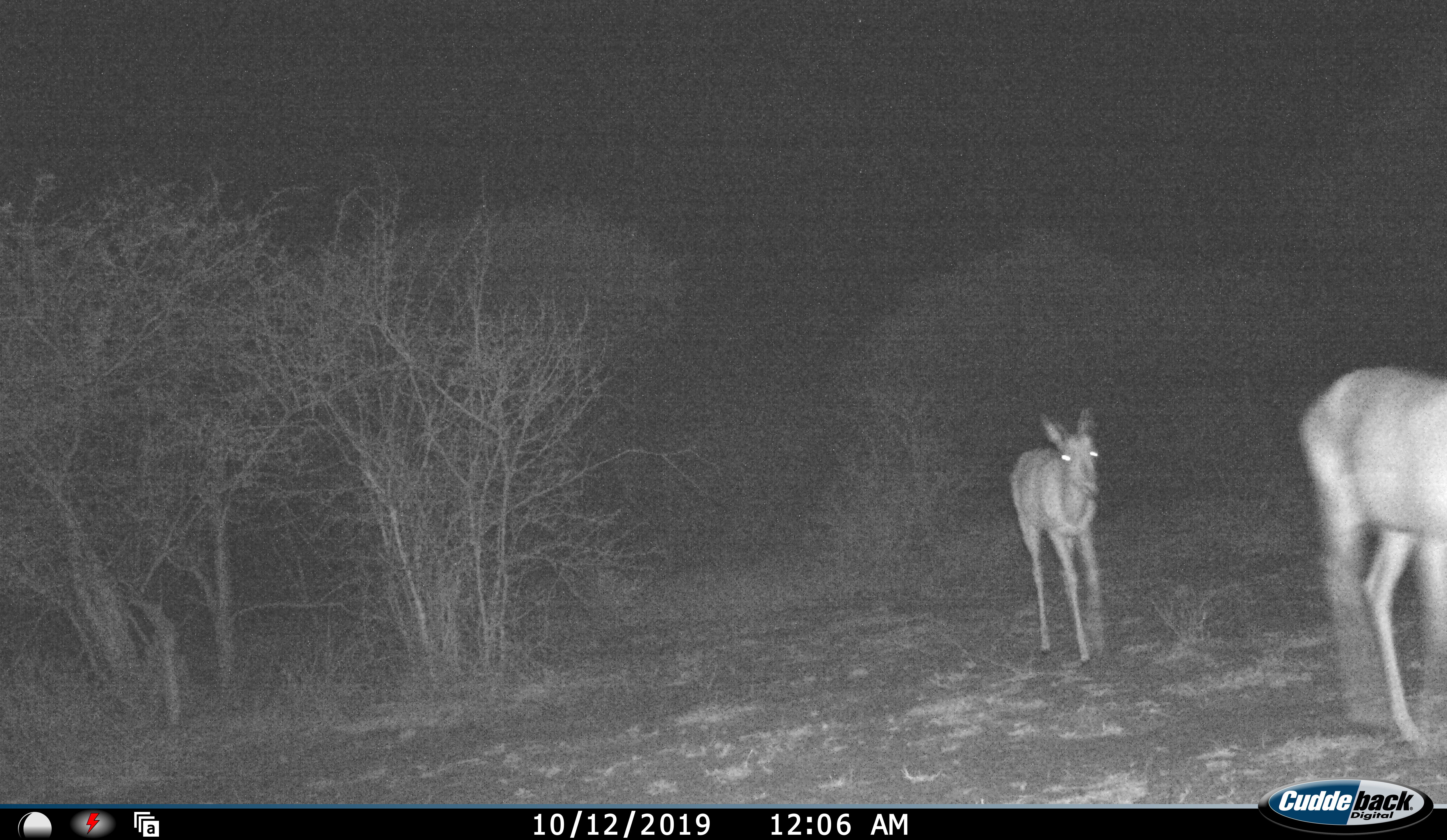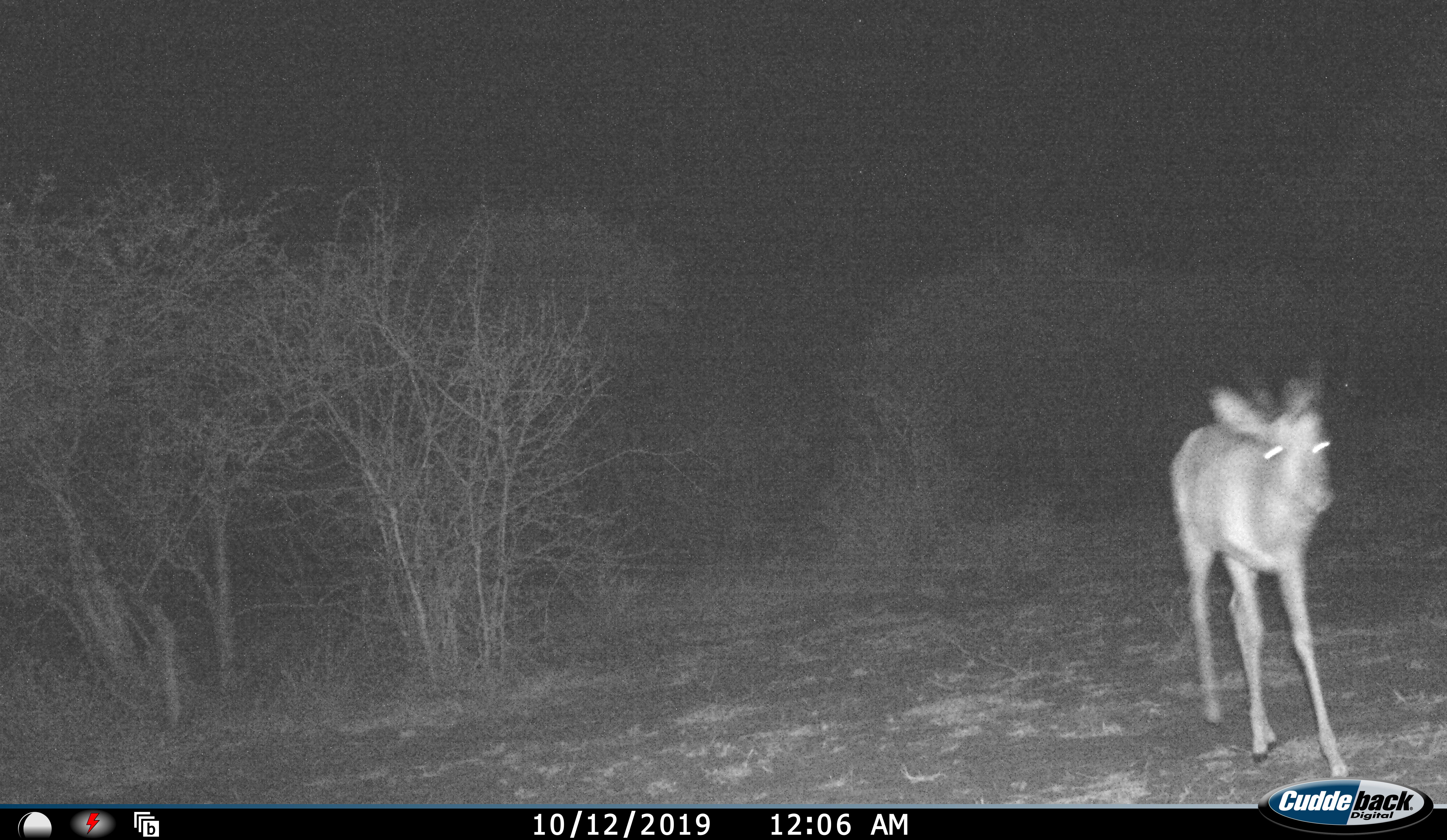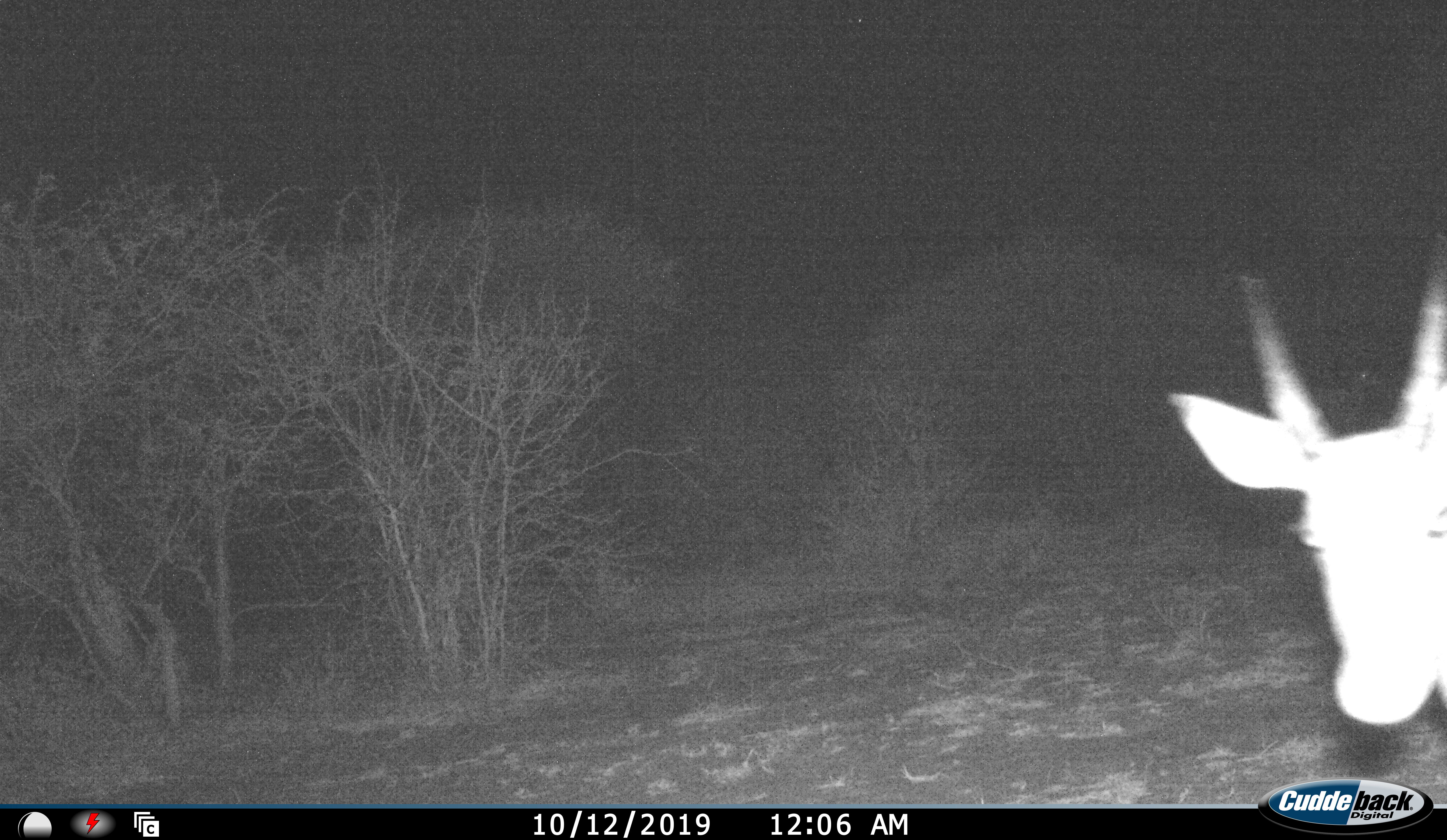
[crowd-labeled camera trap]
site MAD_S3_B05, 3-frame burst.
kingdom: Animalia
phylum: Chordata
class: Mammalia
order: Artiodactyla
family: Bovidae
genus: Aepyceros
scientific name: Aepyceros melampus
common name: impala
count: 2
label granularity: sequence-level